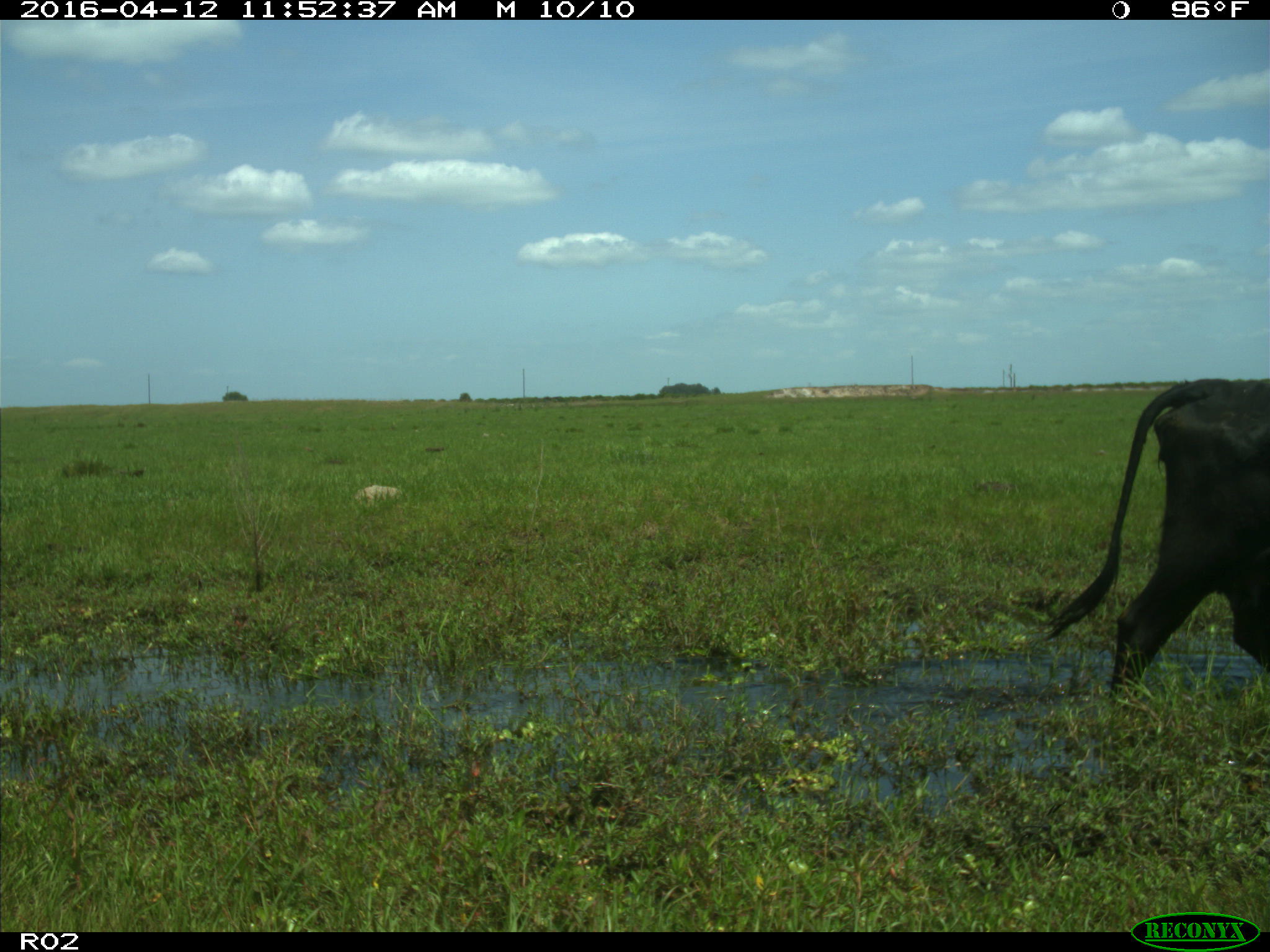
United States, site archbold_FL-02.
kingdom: Animalia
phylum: Chordata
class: Mammalia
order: Artiodactyla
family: Bovidae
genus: Bos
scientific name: Bos taurus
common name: domestic cow